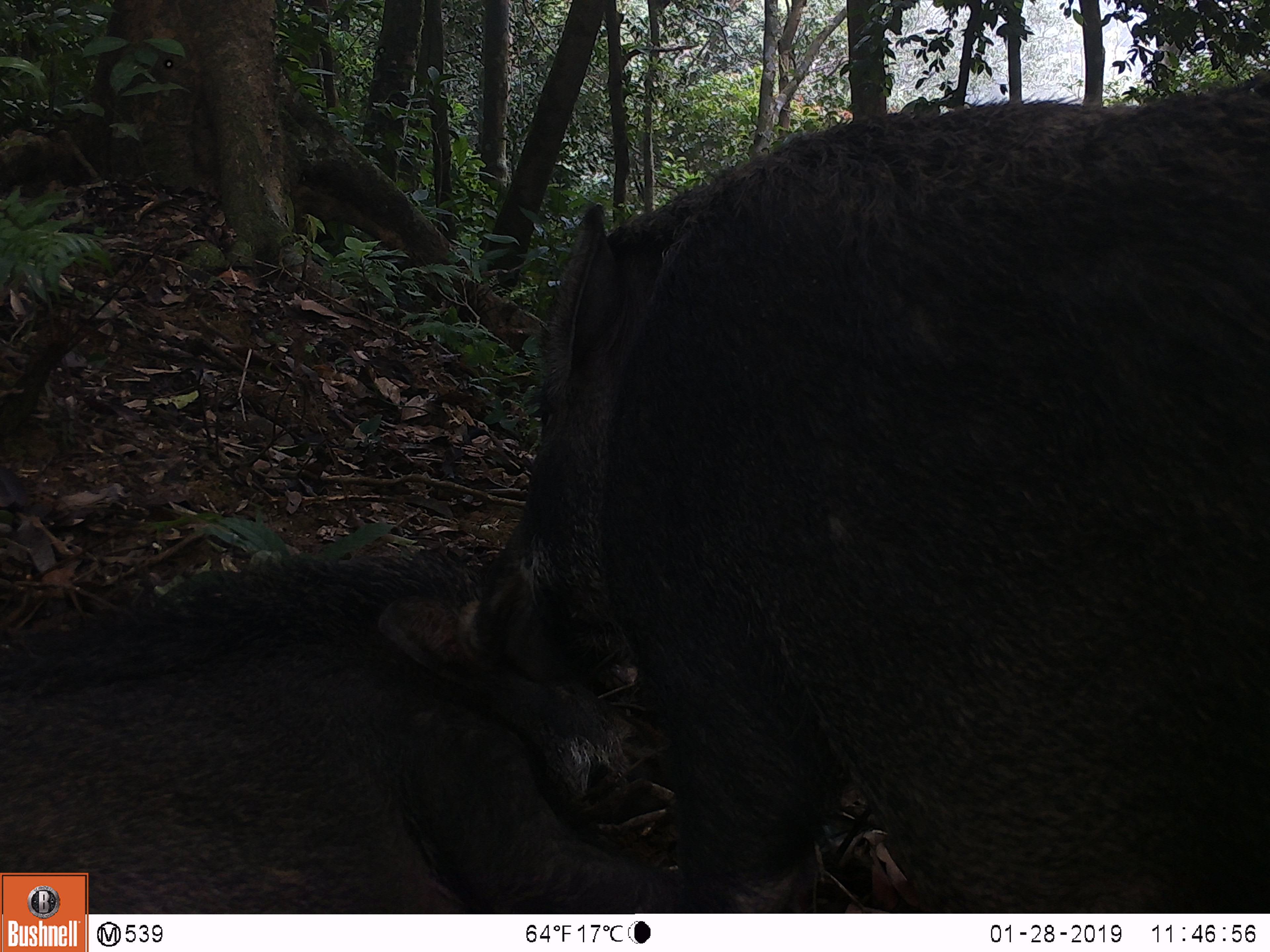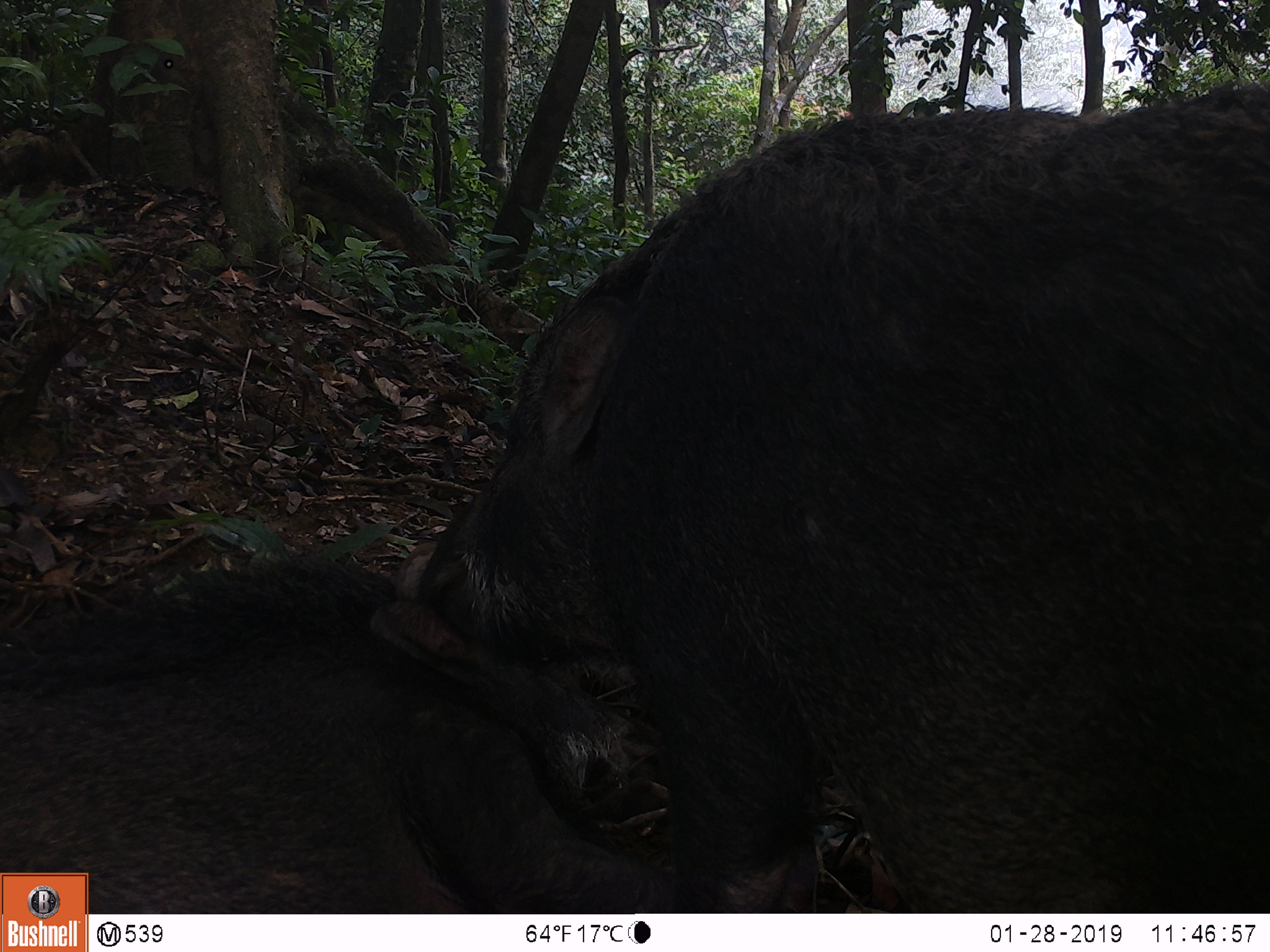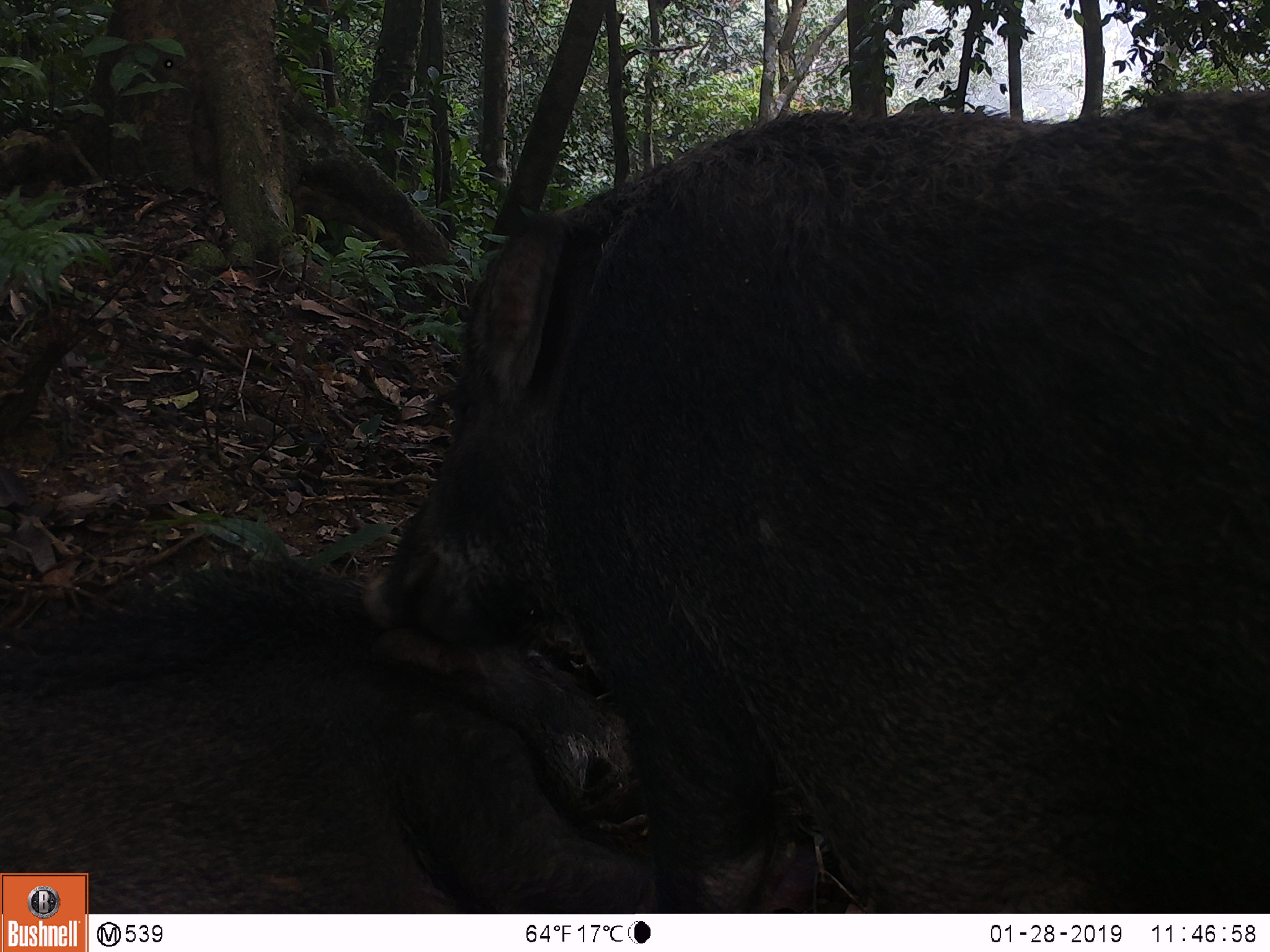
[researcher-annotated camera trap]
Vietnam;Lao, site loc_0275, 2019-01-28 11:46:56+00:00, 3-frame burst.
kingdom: Animalia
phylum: Chordata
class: Mammalia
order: Artiodactyla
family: Suidae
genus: Sus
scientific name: Sus scrofa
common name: eurasian wild pig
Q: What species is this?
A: Eurasian wild pig (Sus scrofa).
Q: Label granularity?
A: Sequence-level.